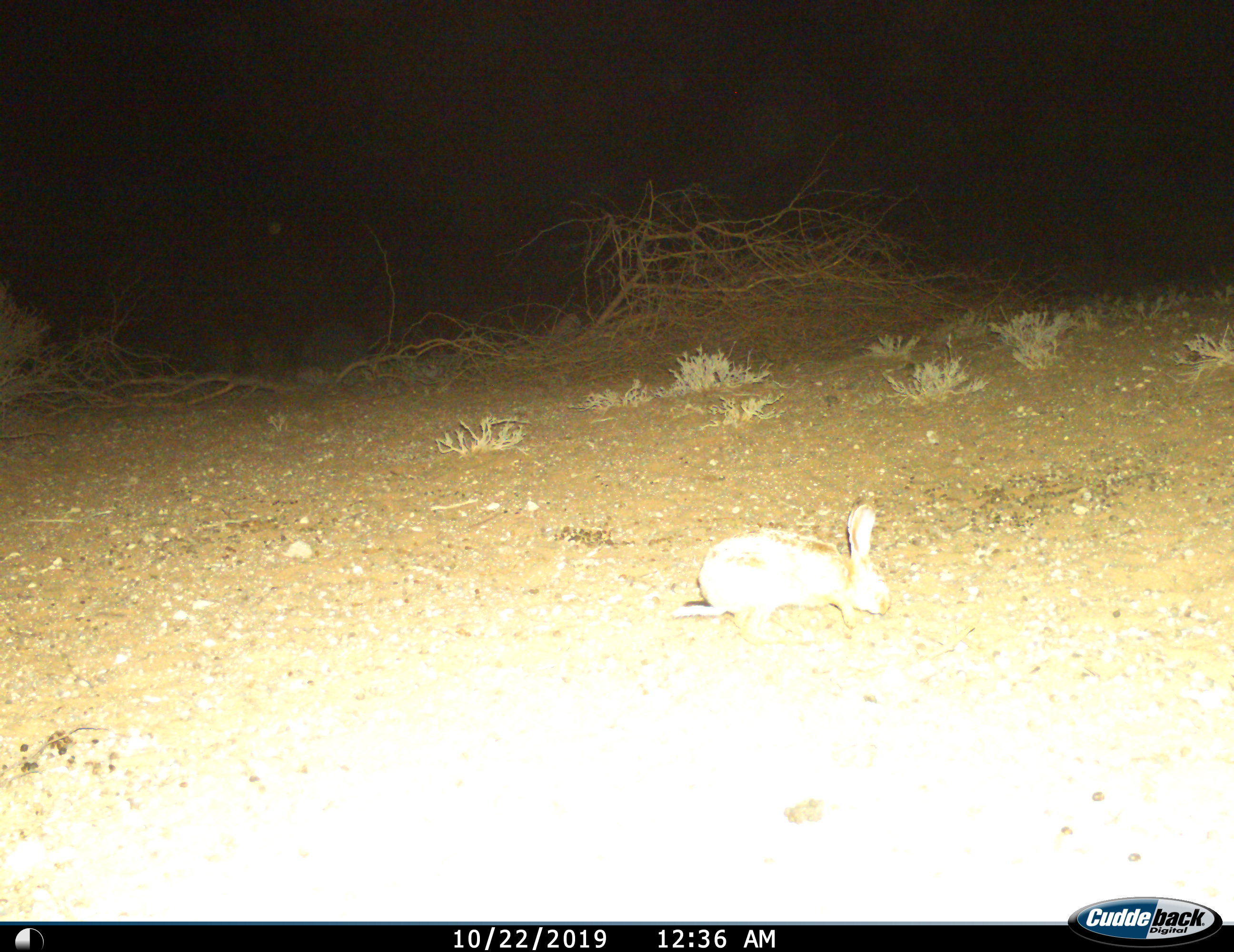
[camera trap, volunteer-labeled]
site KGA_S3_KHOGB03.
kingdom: Animalia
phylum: Chordata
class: Mammalia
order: Lagomorpha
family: Leporidae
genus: Lepus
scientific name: Lepus capensis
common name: cape hare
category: harecape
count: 1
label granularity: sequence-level